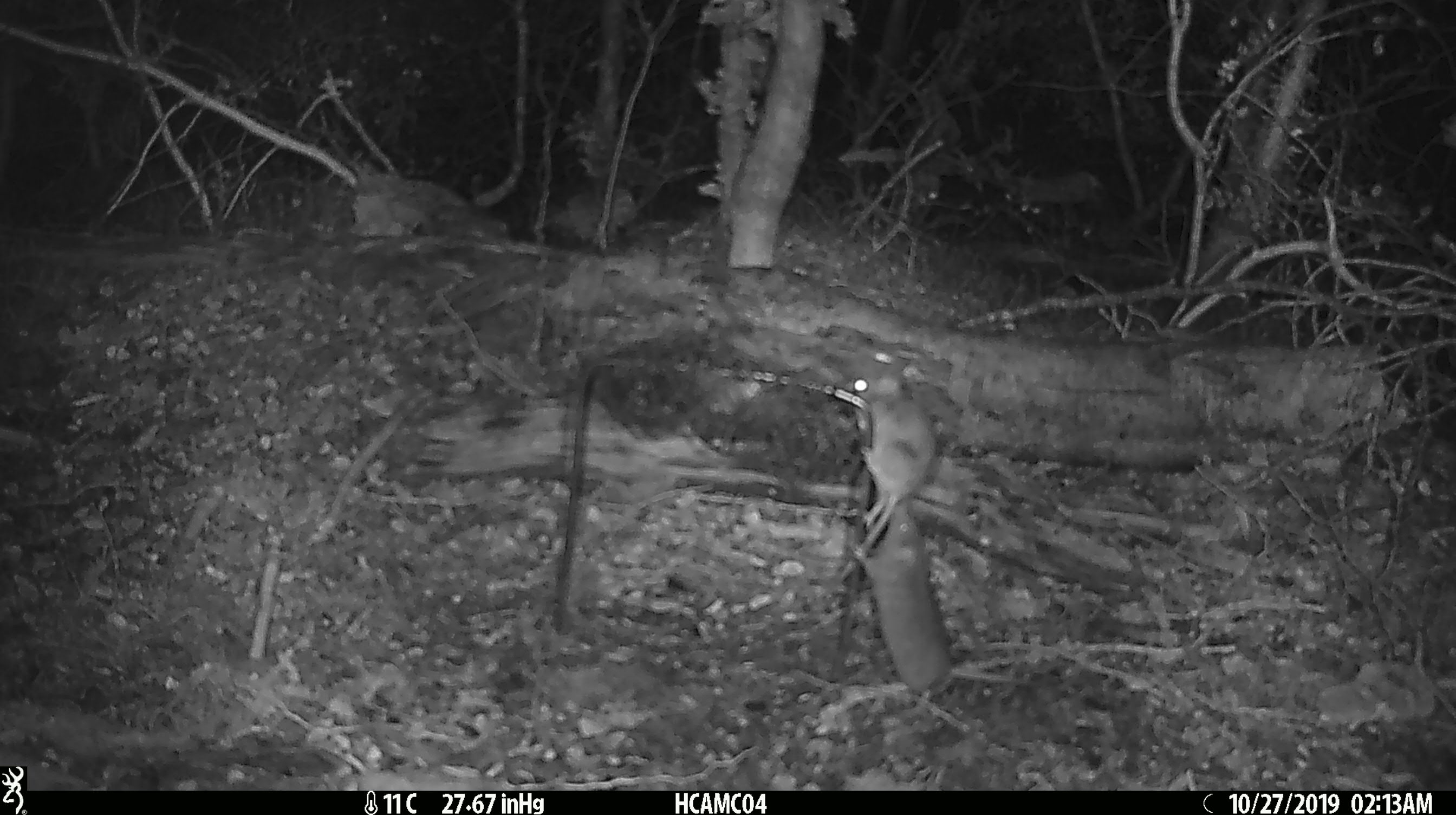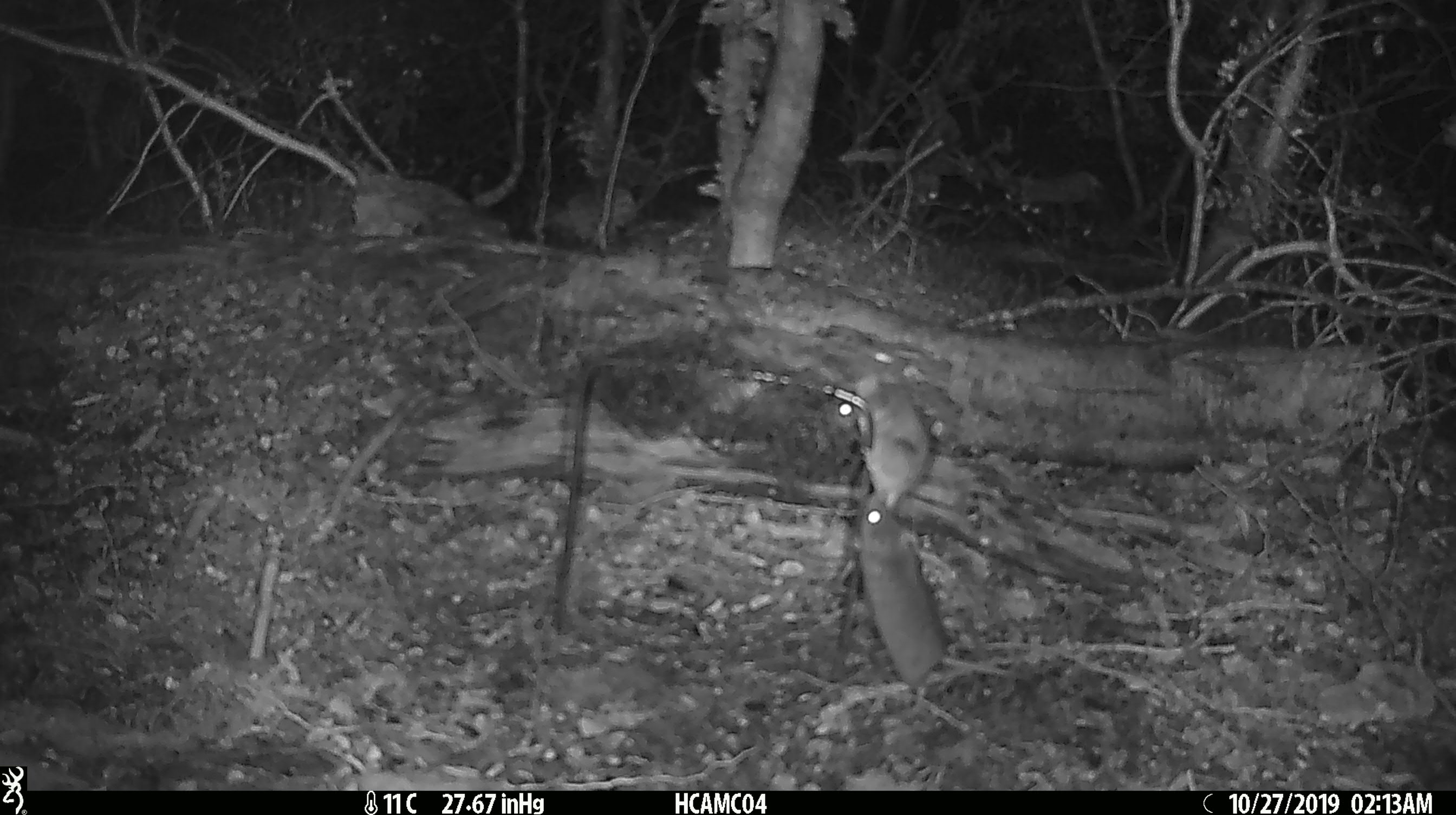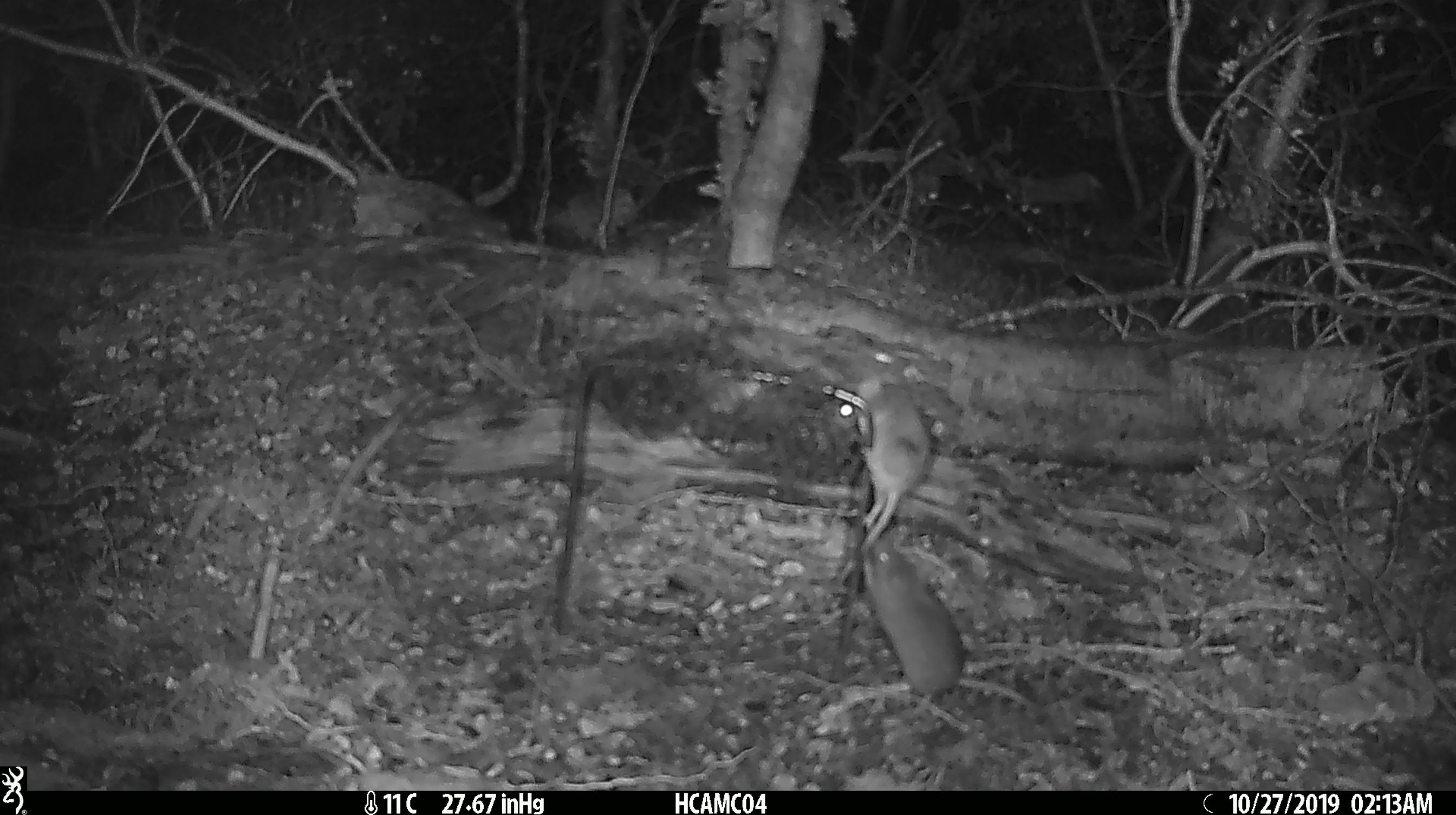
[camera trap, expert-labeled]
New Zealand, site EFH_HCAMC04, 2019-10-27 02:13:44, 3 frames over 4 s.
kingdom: Animalia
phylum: Chordata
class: Mammalia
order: Rodentia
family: Muridae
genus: Mus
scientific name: Mus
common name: mouse